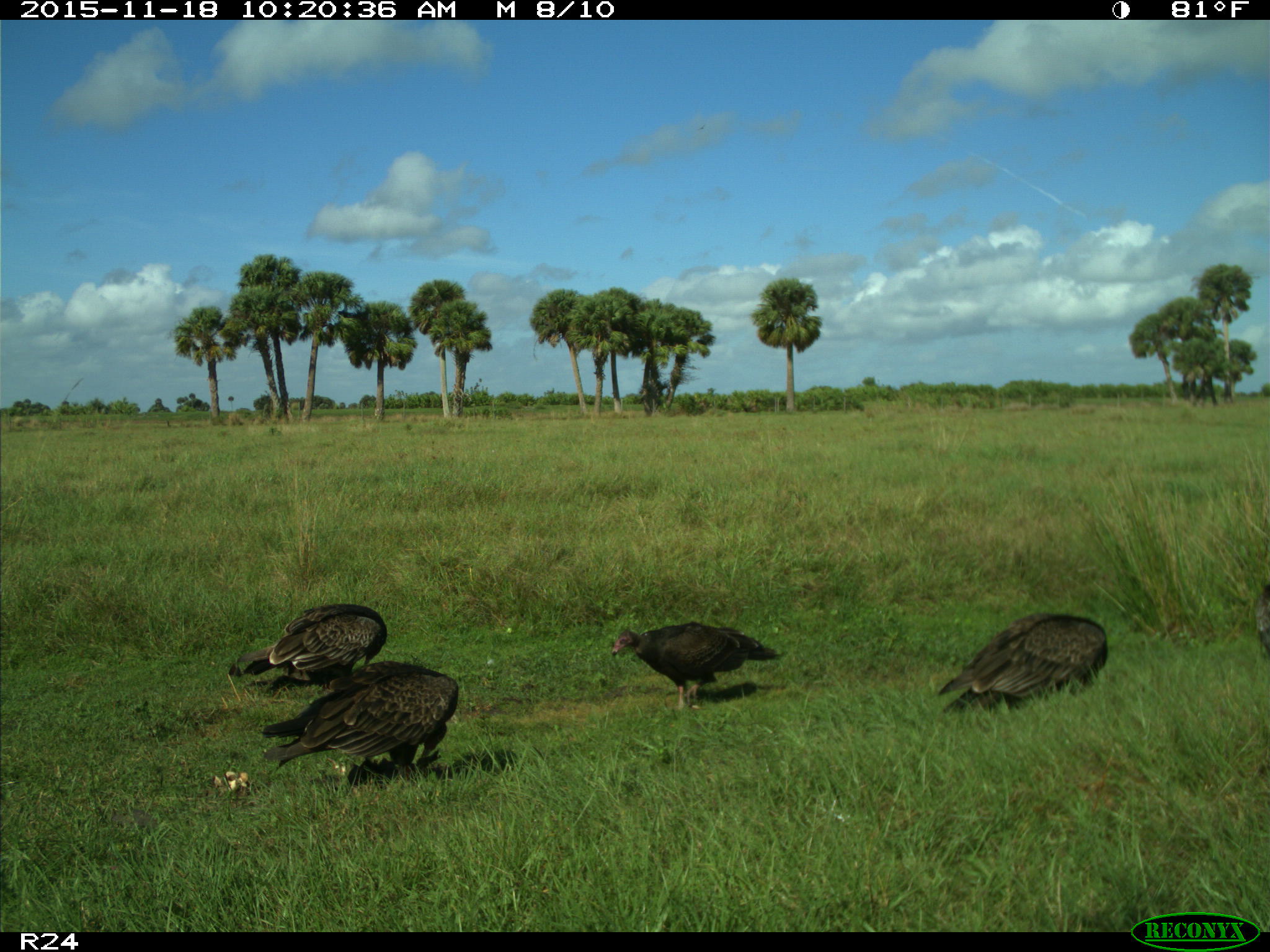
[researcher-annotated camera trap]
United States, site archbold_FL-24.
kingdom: Animalia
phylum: Chordata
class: Aves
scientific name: Aves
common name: birds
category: unidentified bird